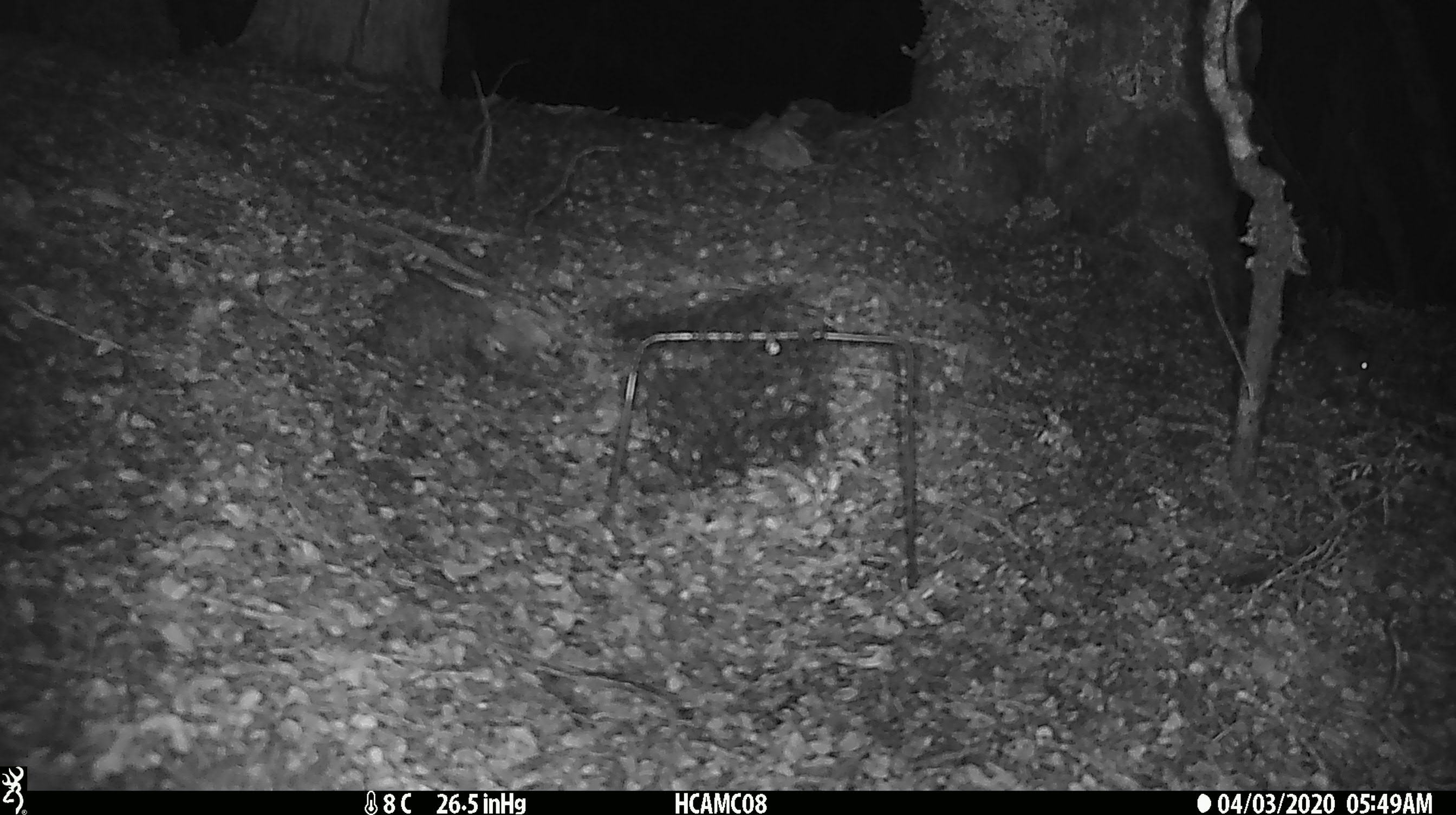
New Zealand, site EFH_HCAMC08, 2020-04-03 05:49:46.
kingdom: Animalia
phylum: Chordata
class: Mammalia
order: Rodentia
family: Muridae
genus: Mus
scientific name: Mus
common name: mouse